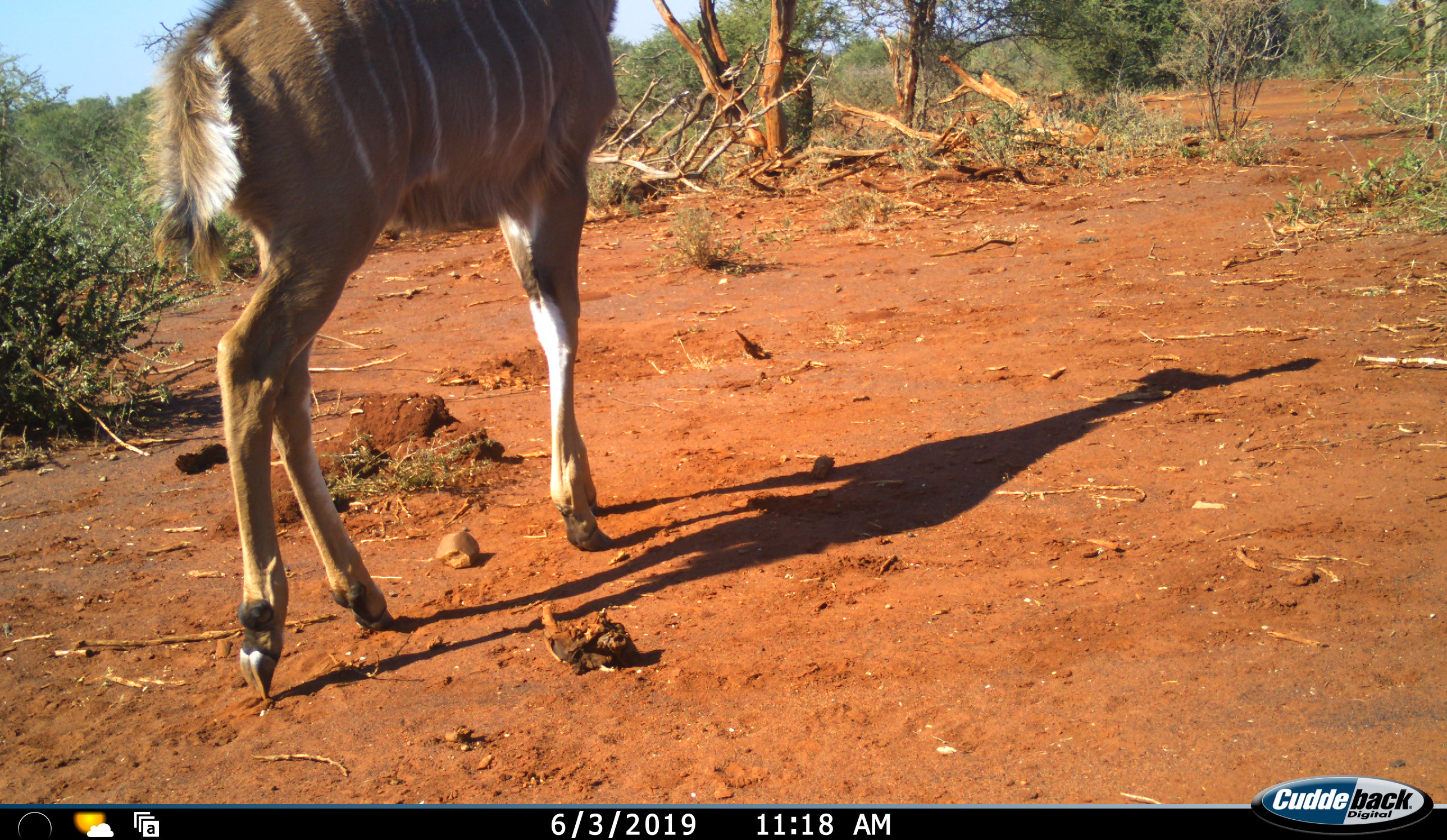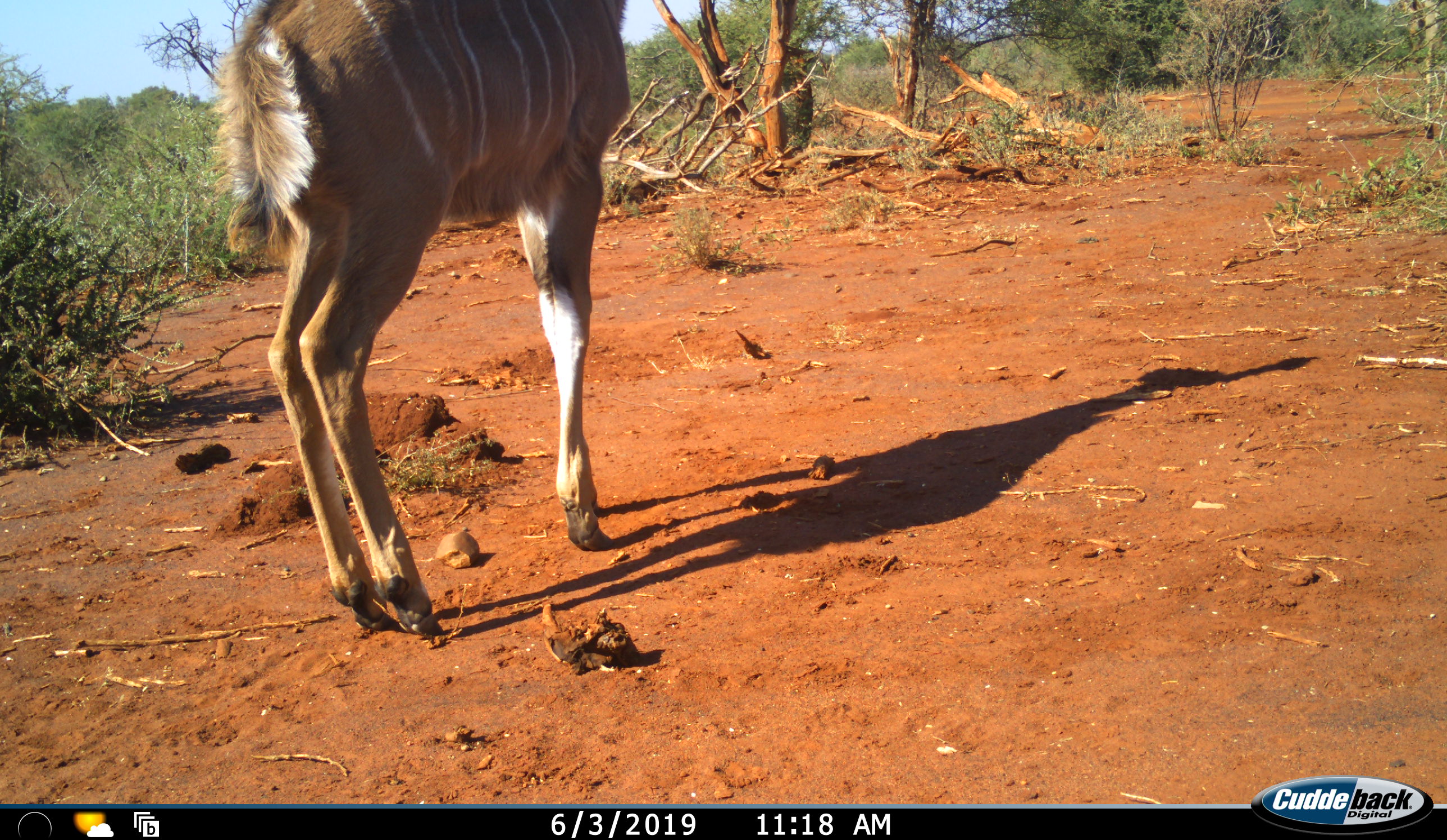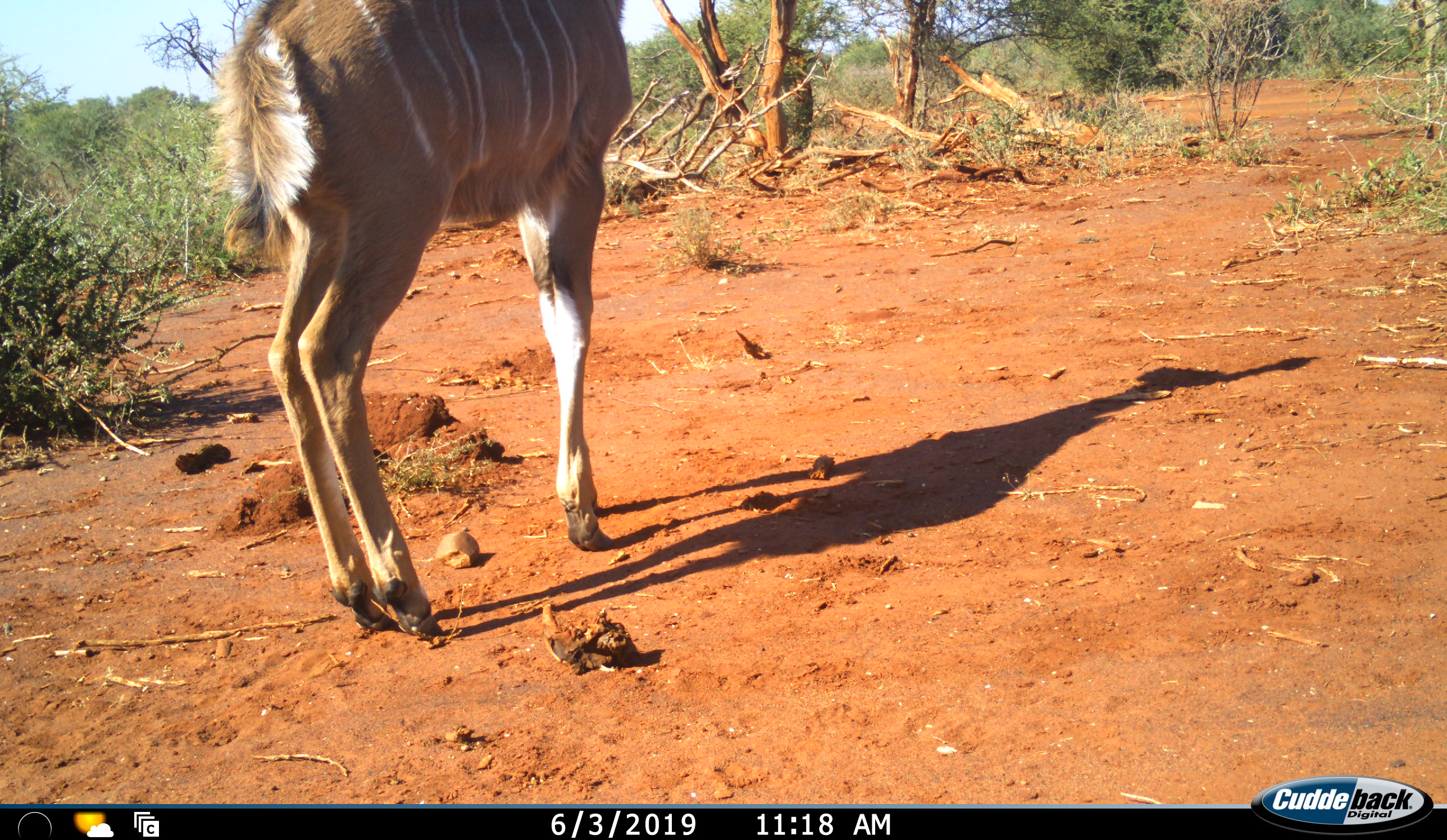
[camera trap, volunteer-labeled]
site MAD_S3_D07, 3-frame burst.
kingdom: Animalia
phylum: Chordata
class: Mammalia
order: Artiodactyla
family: Bovidae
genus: Tragelaphus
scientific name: Tragelaphus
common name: kudu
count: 1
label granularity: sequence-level